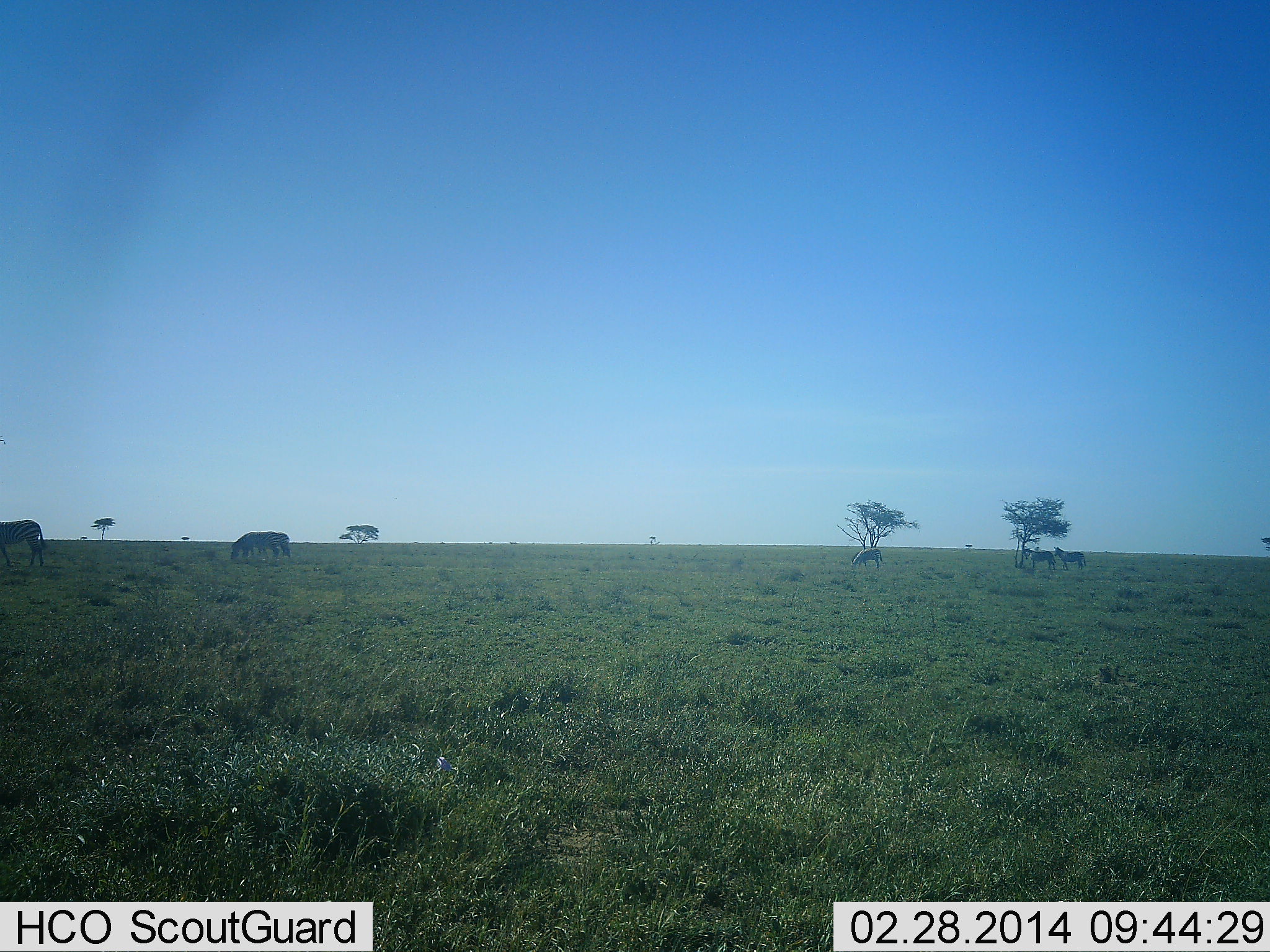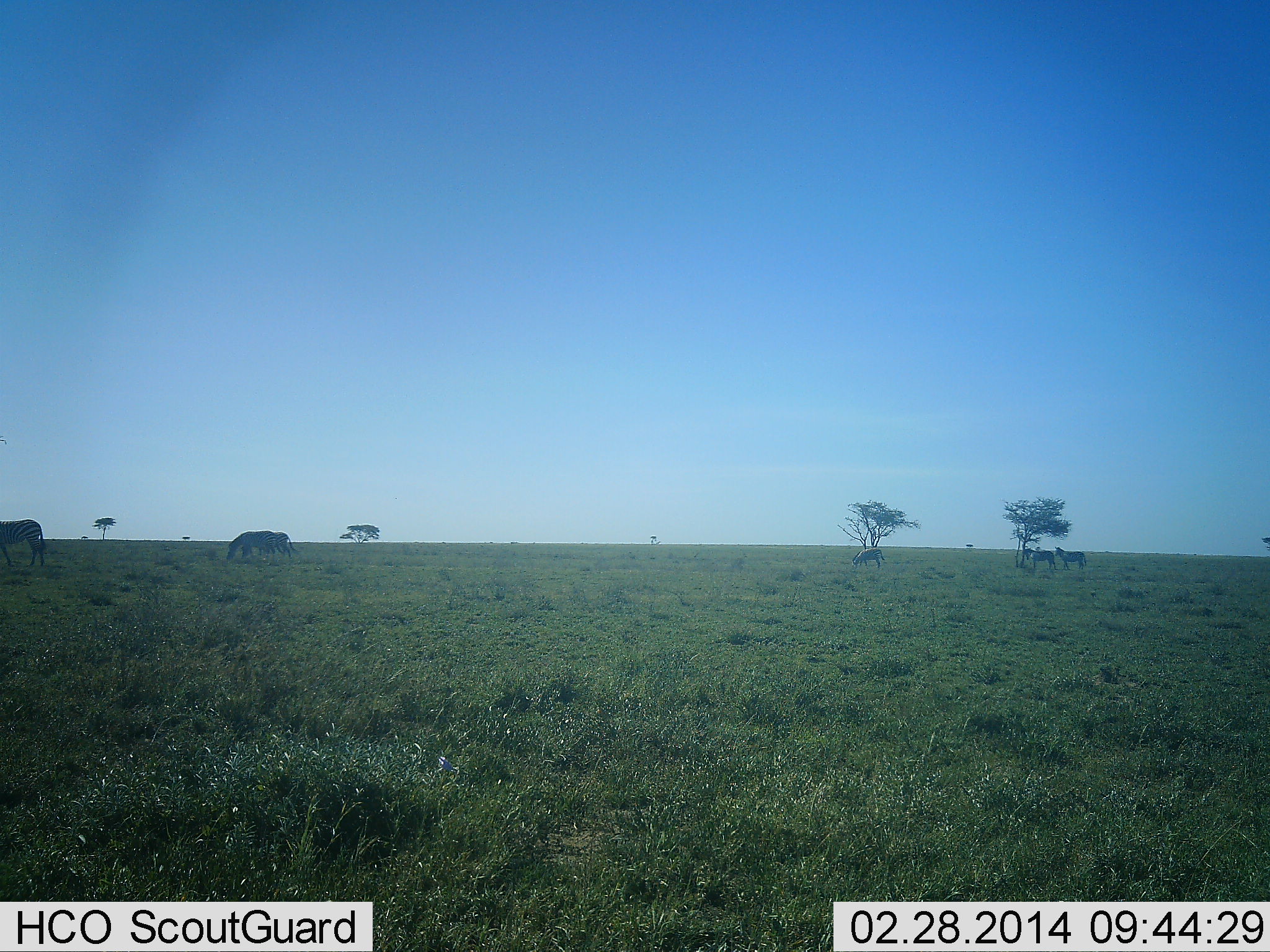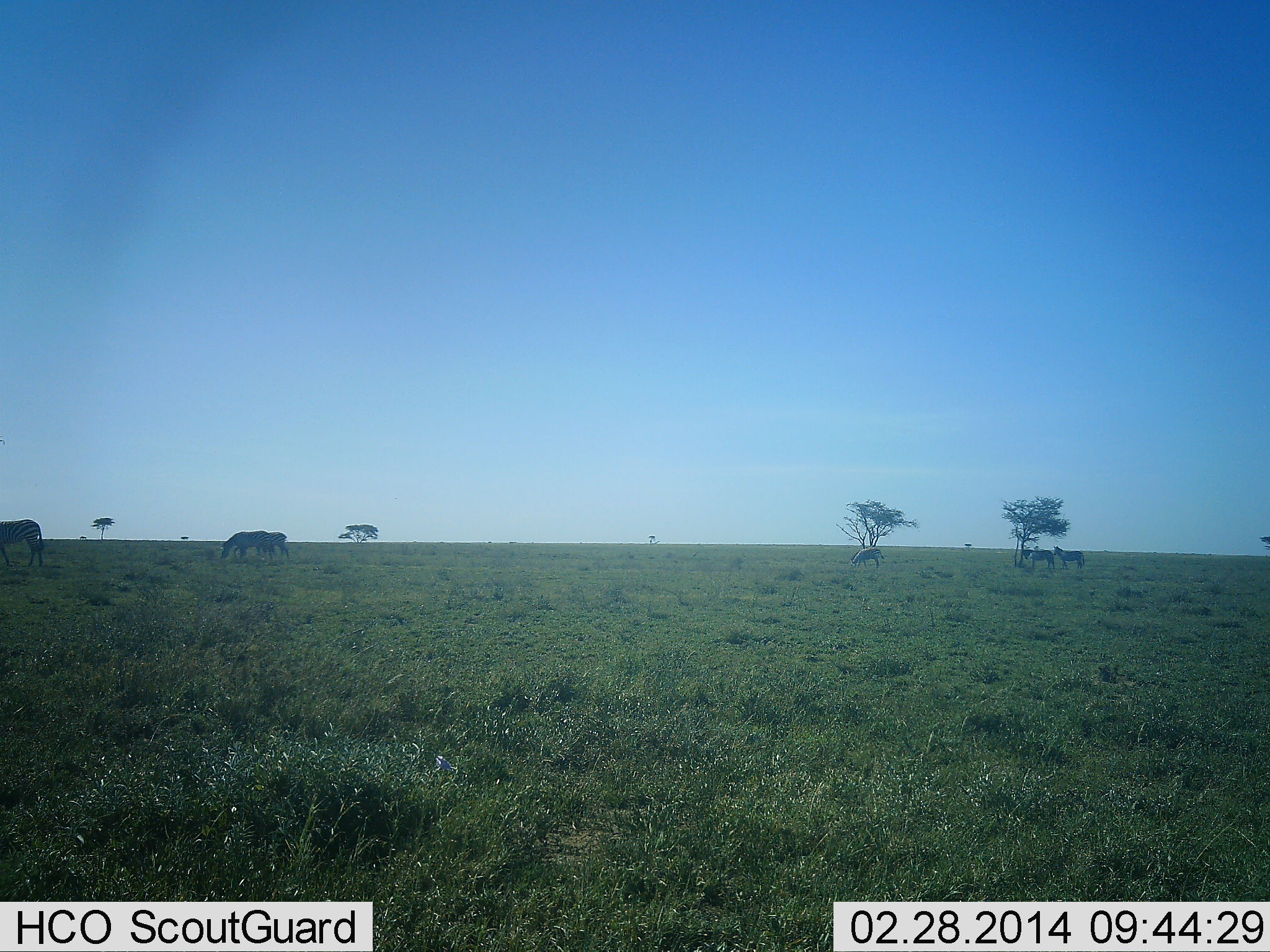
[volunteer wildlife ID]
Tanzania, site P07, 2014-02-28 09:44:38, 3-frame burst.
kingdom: Animalia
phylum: Chordata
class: Mammalia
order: Perissodactyla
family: Equidae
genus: Equus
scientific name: Equus quagga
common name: plains zebra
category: zebra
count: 6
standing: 60%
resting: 10%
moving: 50%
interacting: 10%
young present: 10%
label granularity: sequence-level